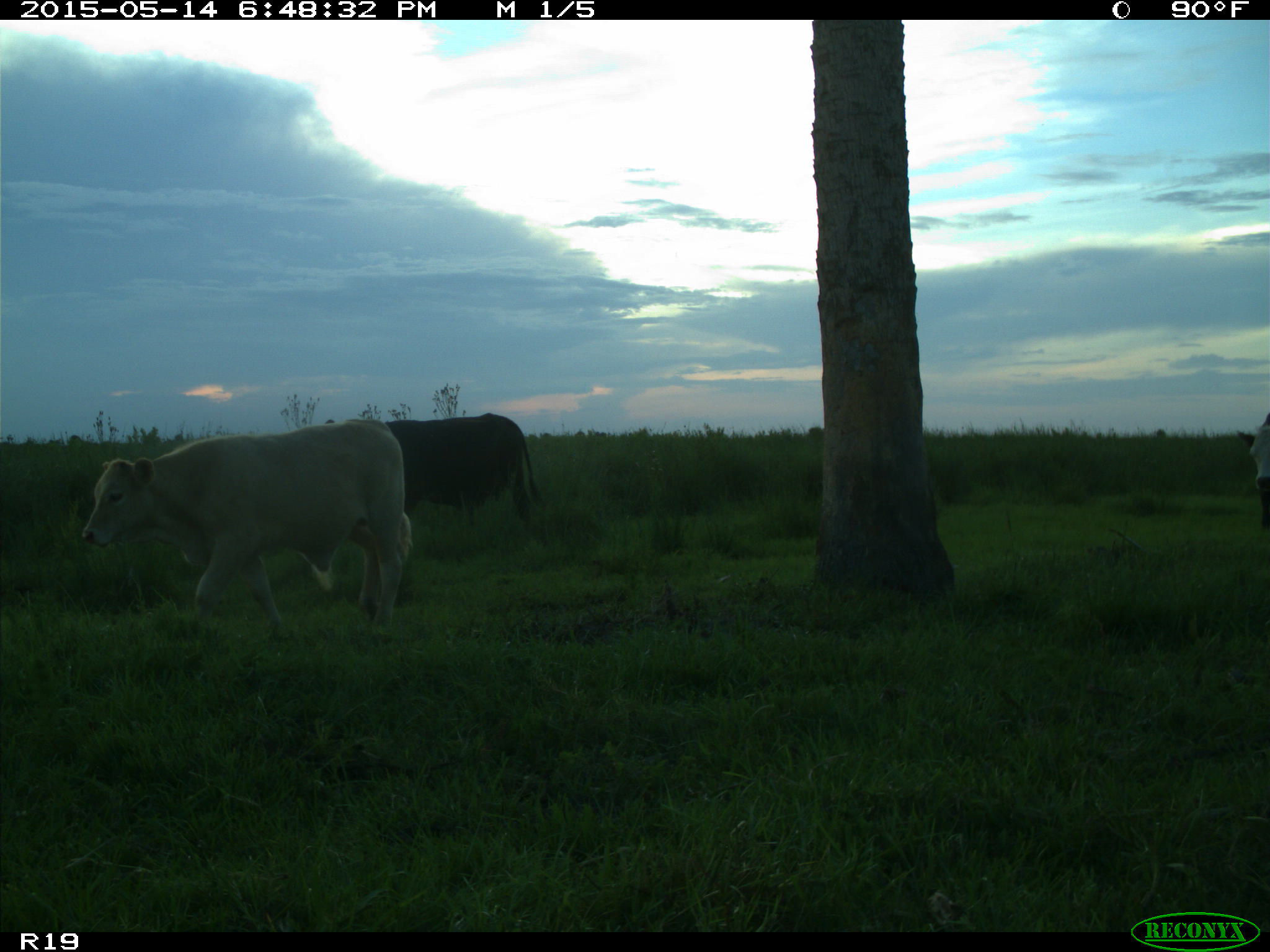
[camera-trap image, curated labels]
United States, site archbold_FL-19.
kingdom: Animalia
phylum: Chordata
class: Mammalia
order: Artiodactyla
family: Bovidae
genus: Bos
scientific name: Bos taurus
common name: domestic cow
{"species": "Bos taurus (domestic cow)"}